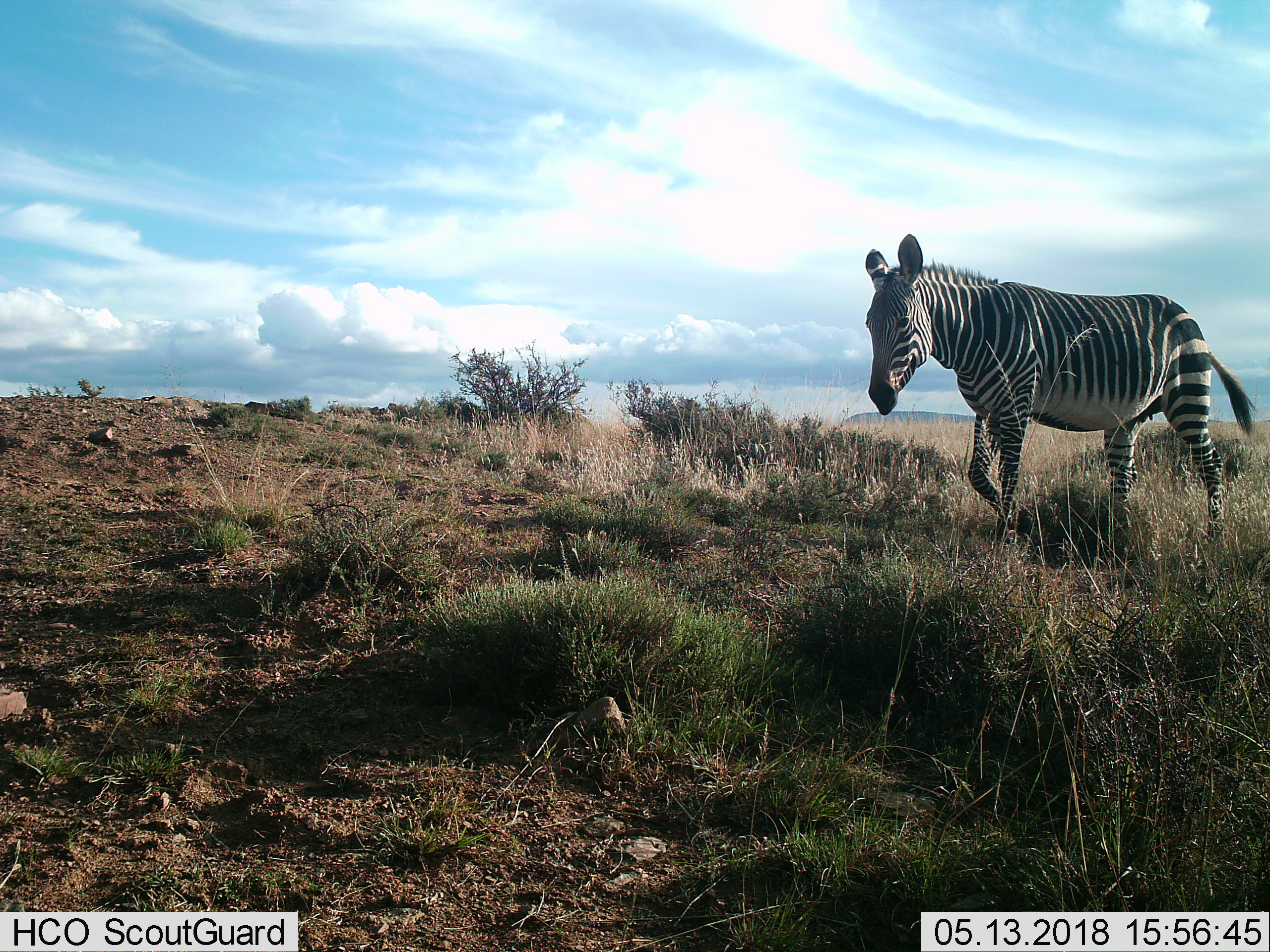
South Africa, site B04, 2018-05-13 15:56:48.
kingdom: Animalia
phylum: Chordata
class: Mammalia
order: Perissodactyla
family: Equidae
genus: Equus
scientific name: Equus zebra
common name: mountain zebra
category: zebramountain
Zebramountain (mountain zebra) (Equus zebra), count 1. Behavior (volunteer vote fractions): standing 0%, resting 0%, moving 100%, interacting 0%. Young present (vote fraction): 0%. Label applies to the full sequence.